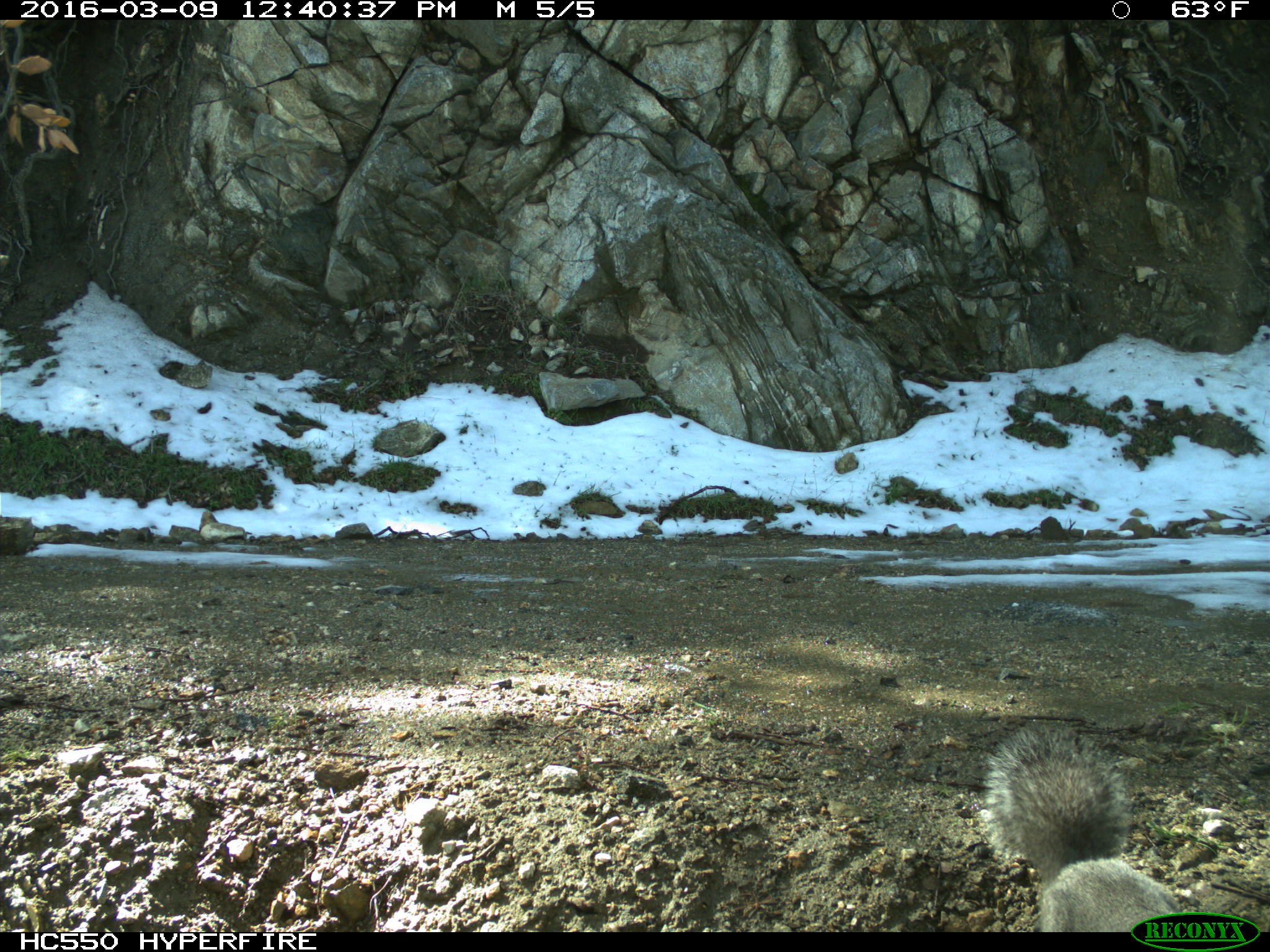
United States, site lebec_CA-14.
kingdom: Animalia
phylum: Chordata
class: Mammalia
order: Rodentia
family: Sciuridae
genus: Sciurus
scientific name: Sciurus carolinensis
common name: eastern gray squirrel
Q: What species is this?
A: Sciurus carolinensis (eastern gray squirrel).